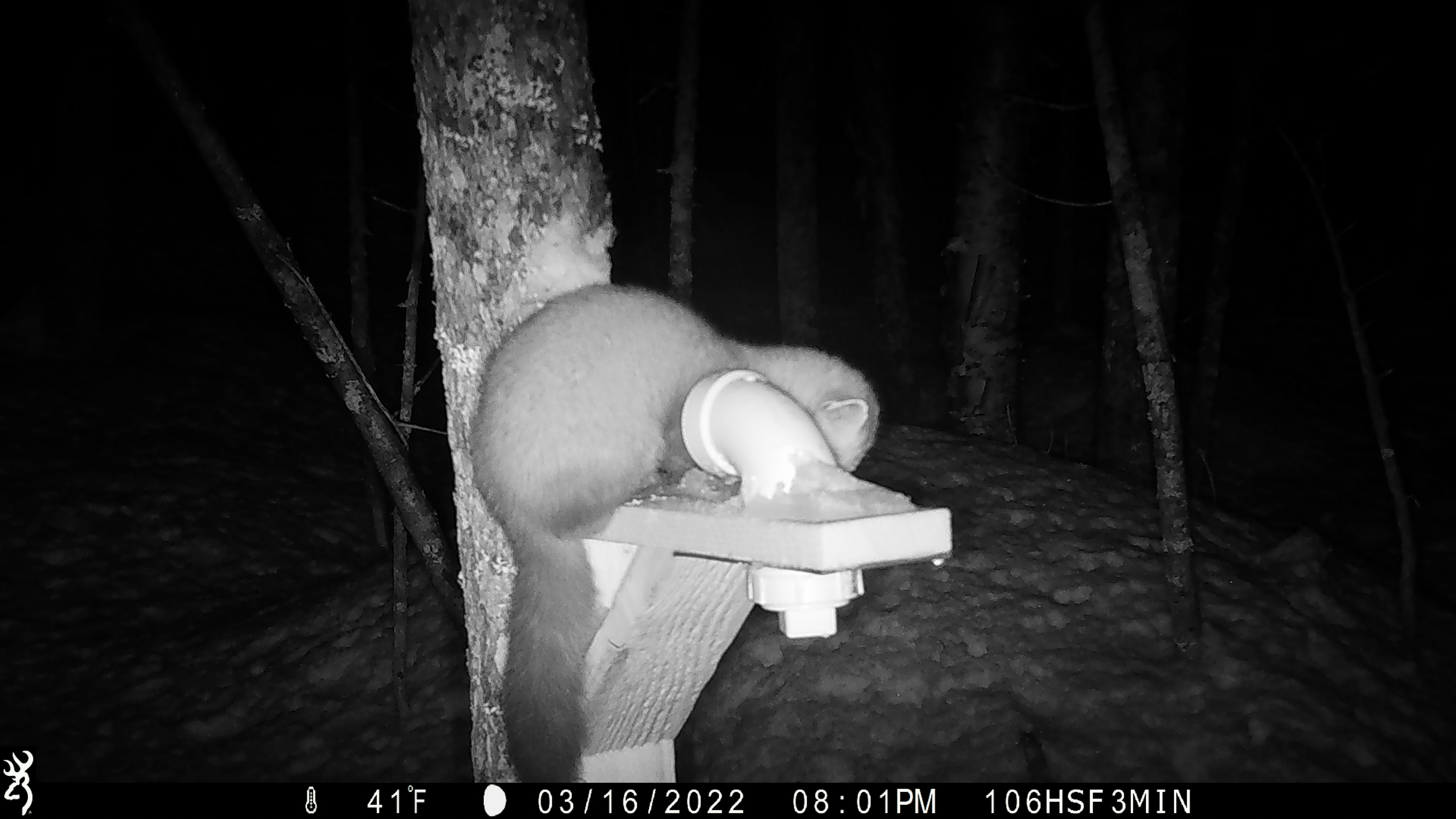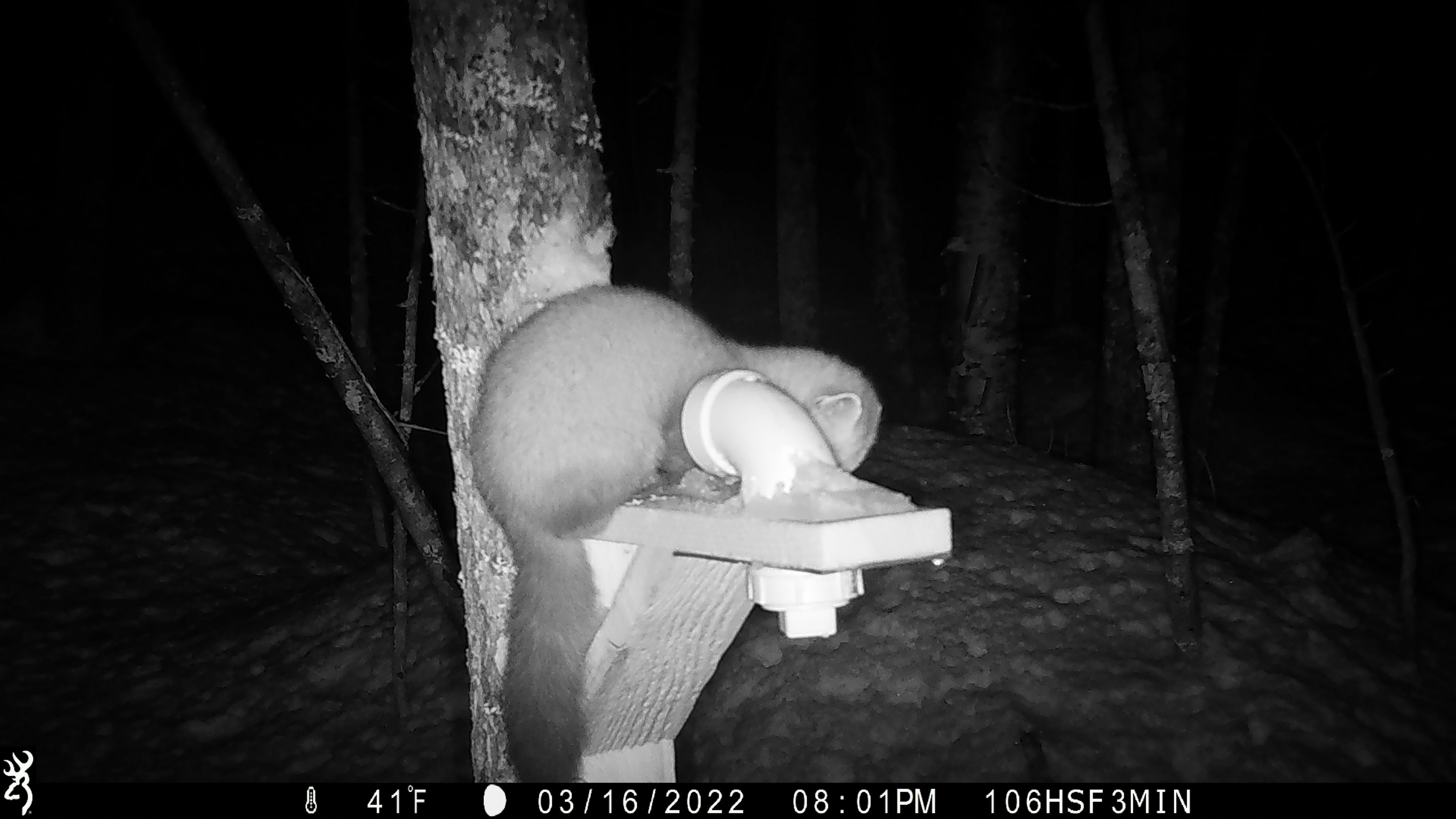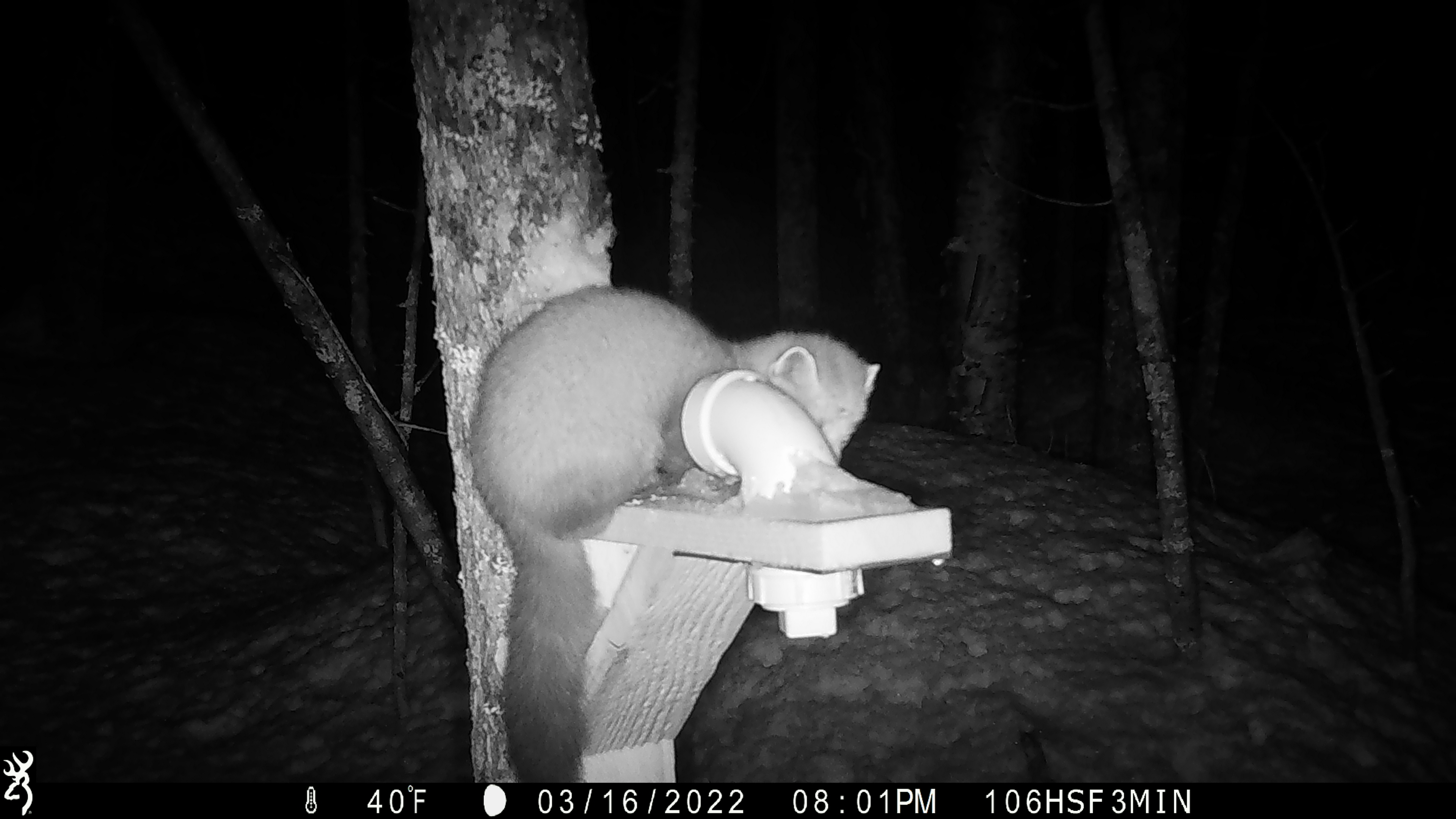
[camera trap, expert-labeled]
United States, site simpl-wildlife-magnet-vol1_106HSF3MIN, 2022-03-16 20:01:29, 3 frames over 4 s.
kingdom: Animalia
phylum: Chordata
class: Mammalia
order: Carnivora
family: Mustelidae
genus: Martes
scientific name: Martes americana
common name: american marten